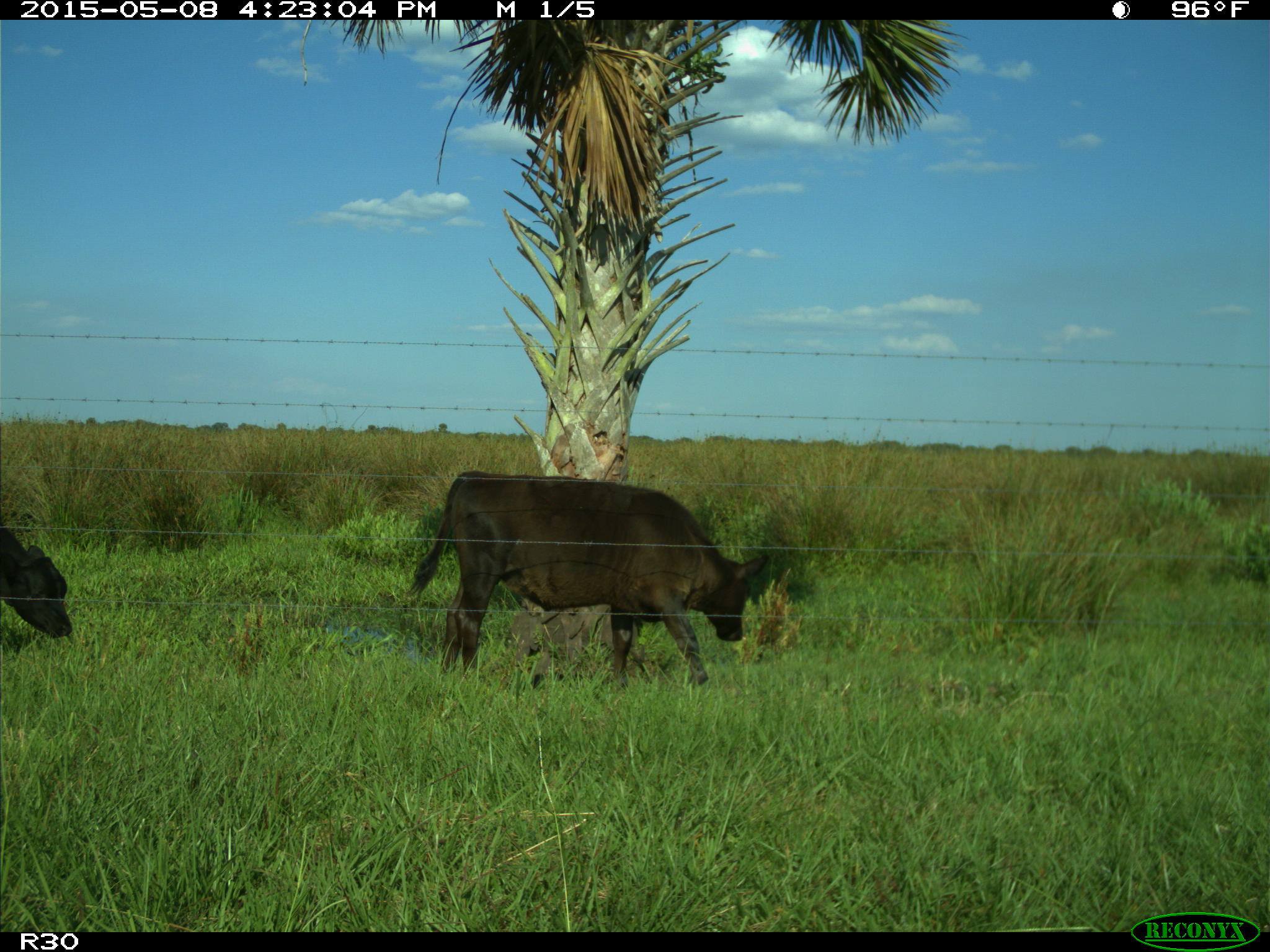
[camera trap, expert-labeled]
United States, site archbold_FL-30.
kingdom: Animalia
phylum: Chordata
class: Mammalia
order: Artiodactyla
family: Bovidae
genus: Bos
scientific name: Bos taurus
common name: domestic cow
Bos taurus (domestic cow).